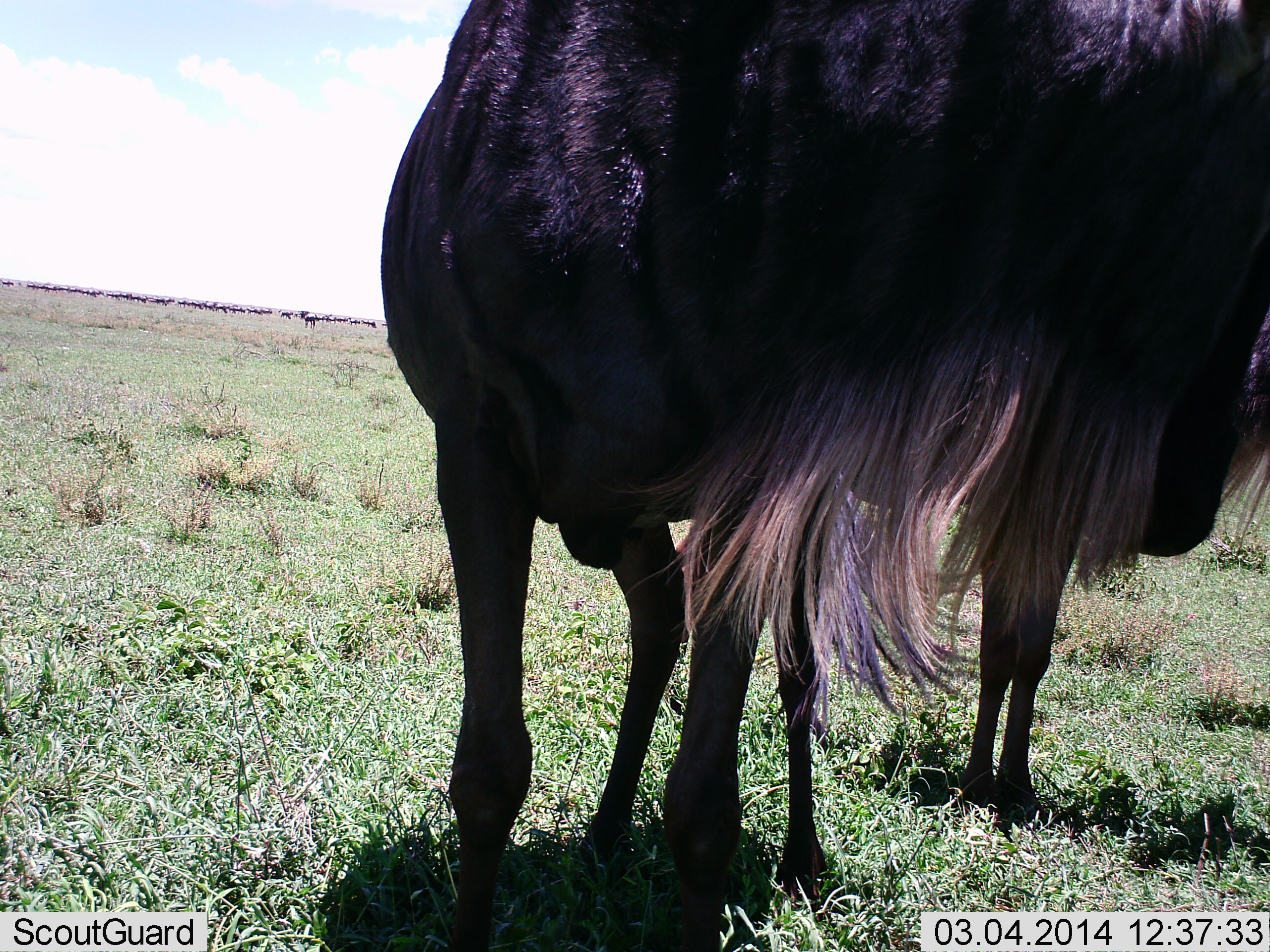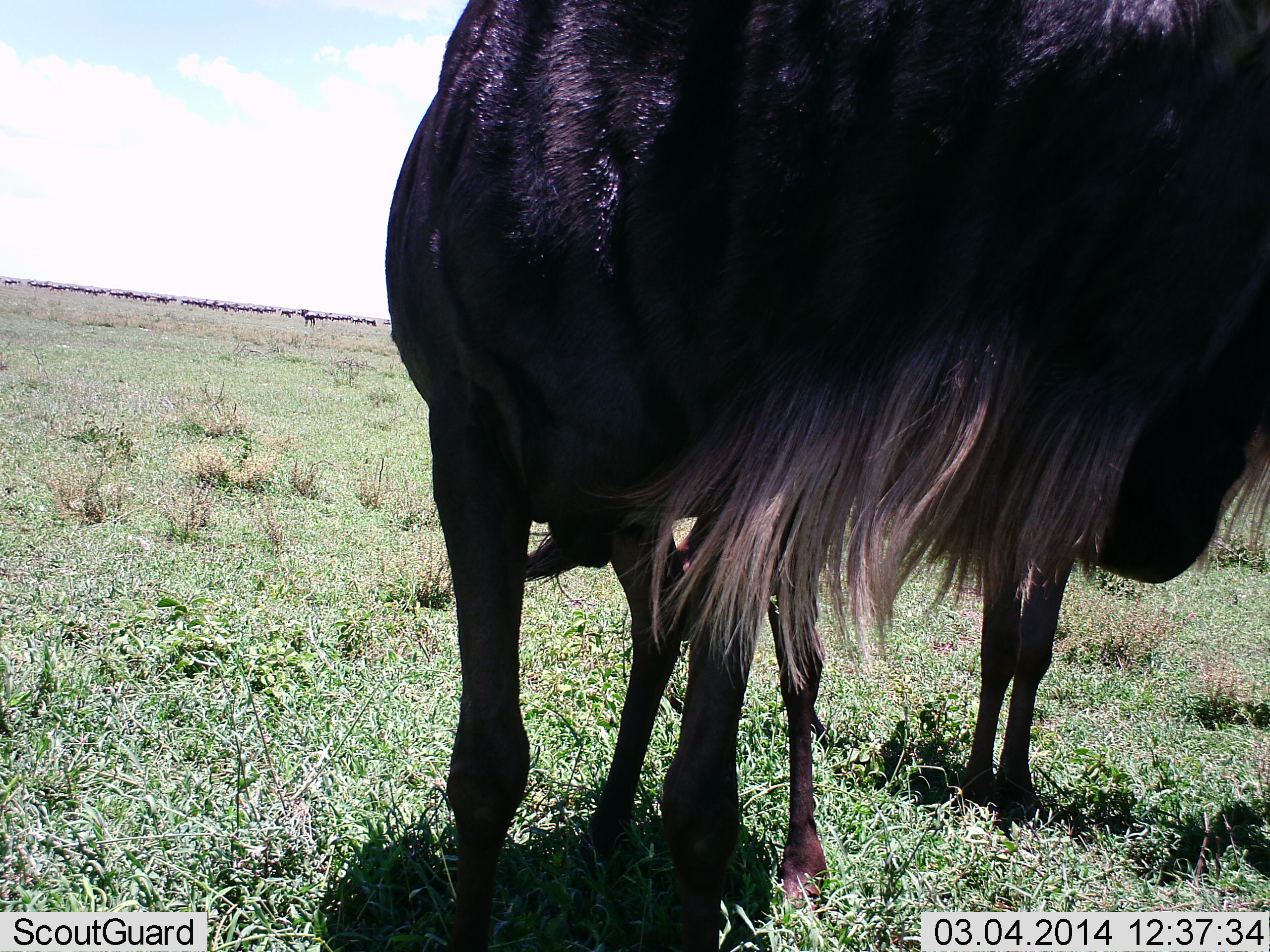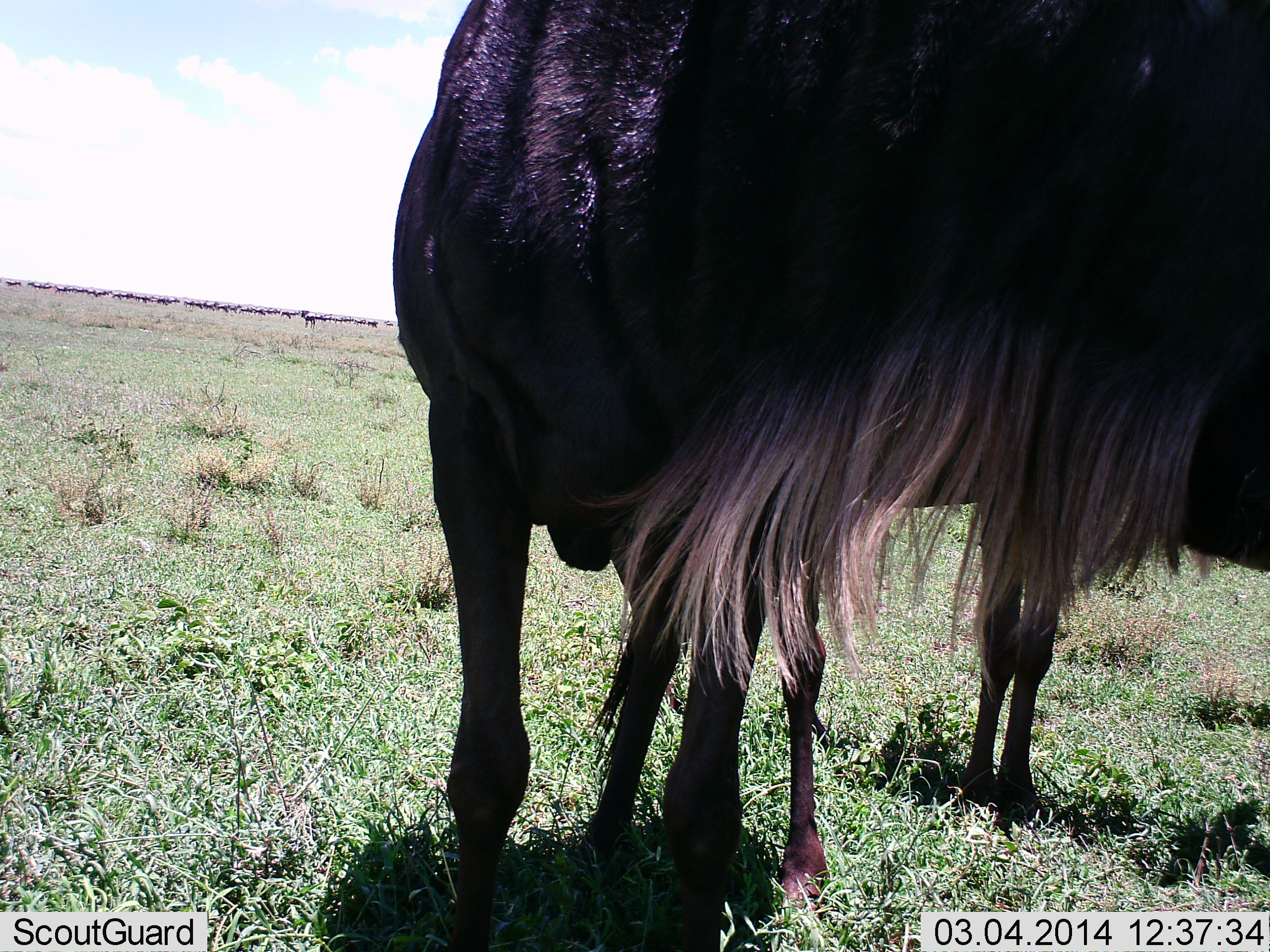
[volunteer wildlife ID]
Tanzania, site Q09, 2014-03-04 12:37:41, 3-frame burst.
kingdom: Animalia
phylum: Chordata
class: Mammalia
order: Artiodactyla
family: Bovidae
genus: Connochaetes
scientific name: Connochaetes taurinus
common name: blue wildebeest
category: wildebeest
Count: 2.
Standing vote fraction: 100%.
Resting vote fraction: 0%.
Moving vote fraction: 30%.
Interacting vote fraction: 30%.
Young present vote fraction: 40%.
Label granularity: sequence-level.